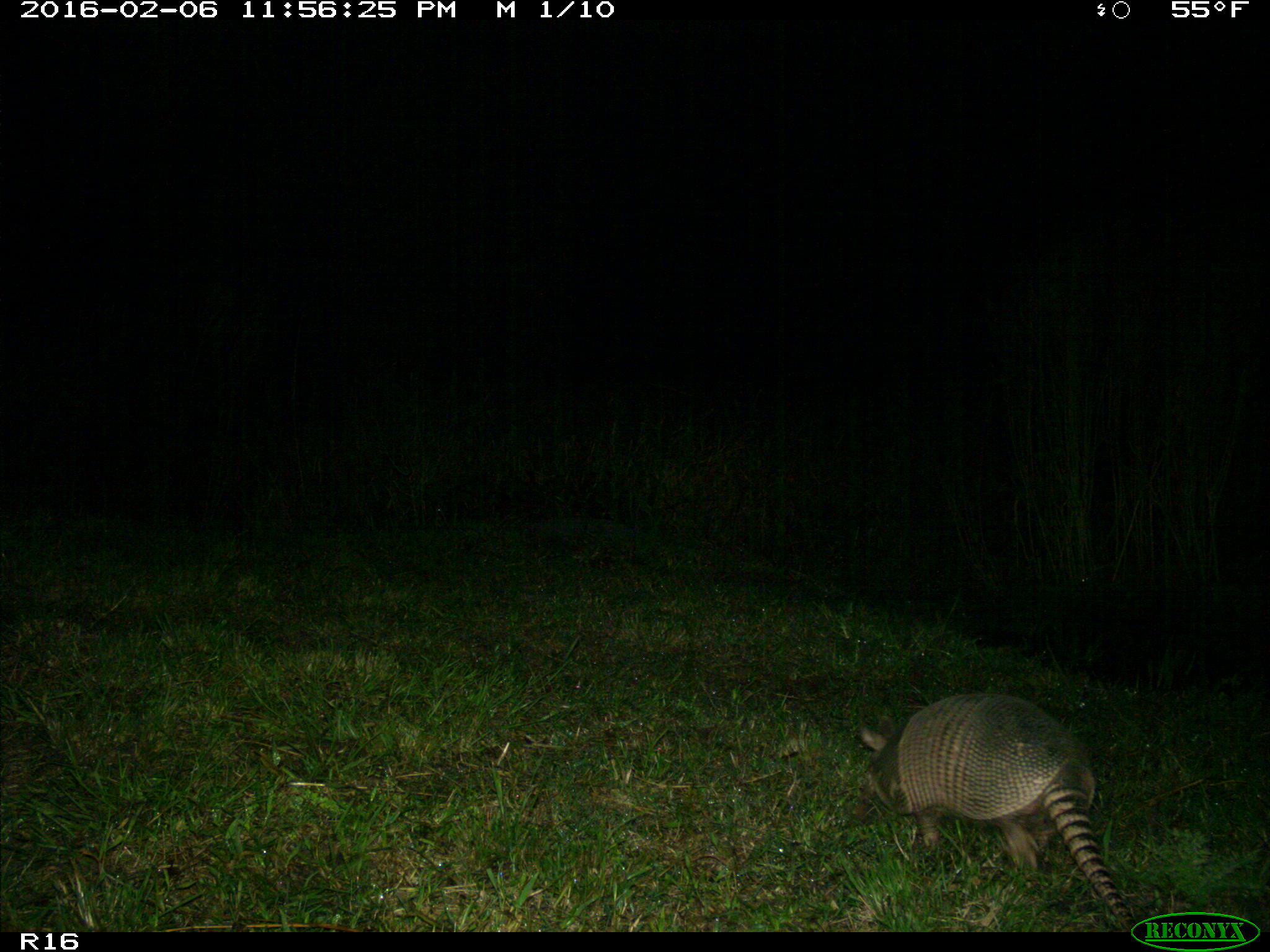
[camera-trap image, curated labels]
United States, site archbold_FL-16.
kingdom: Animalia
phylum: Chordata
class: Mammalia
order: Cingulata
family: Dasypodidae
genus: Dasypus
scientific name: Dasypus novemcinctus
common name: nine-banded armadillo